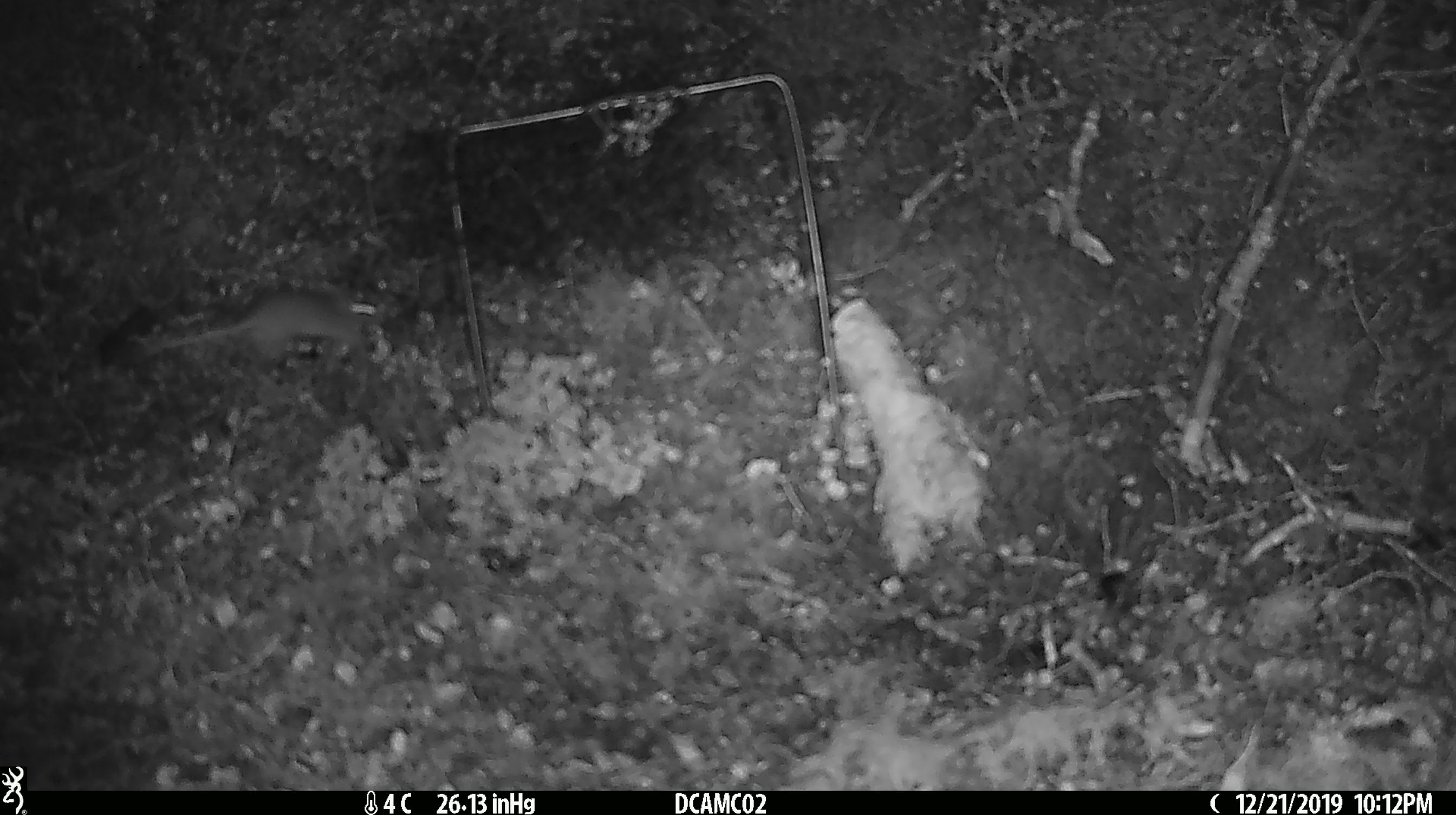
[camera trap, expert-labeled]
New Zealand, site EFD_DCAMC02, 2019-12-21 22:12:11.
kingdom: Animalia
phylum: Chordata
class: Mammalia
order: Rodentia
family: Muridae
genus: Mus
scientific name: Mus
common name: mouse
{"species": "mouse (Mus)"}